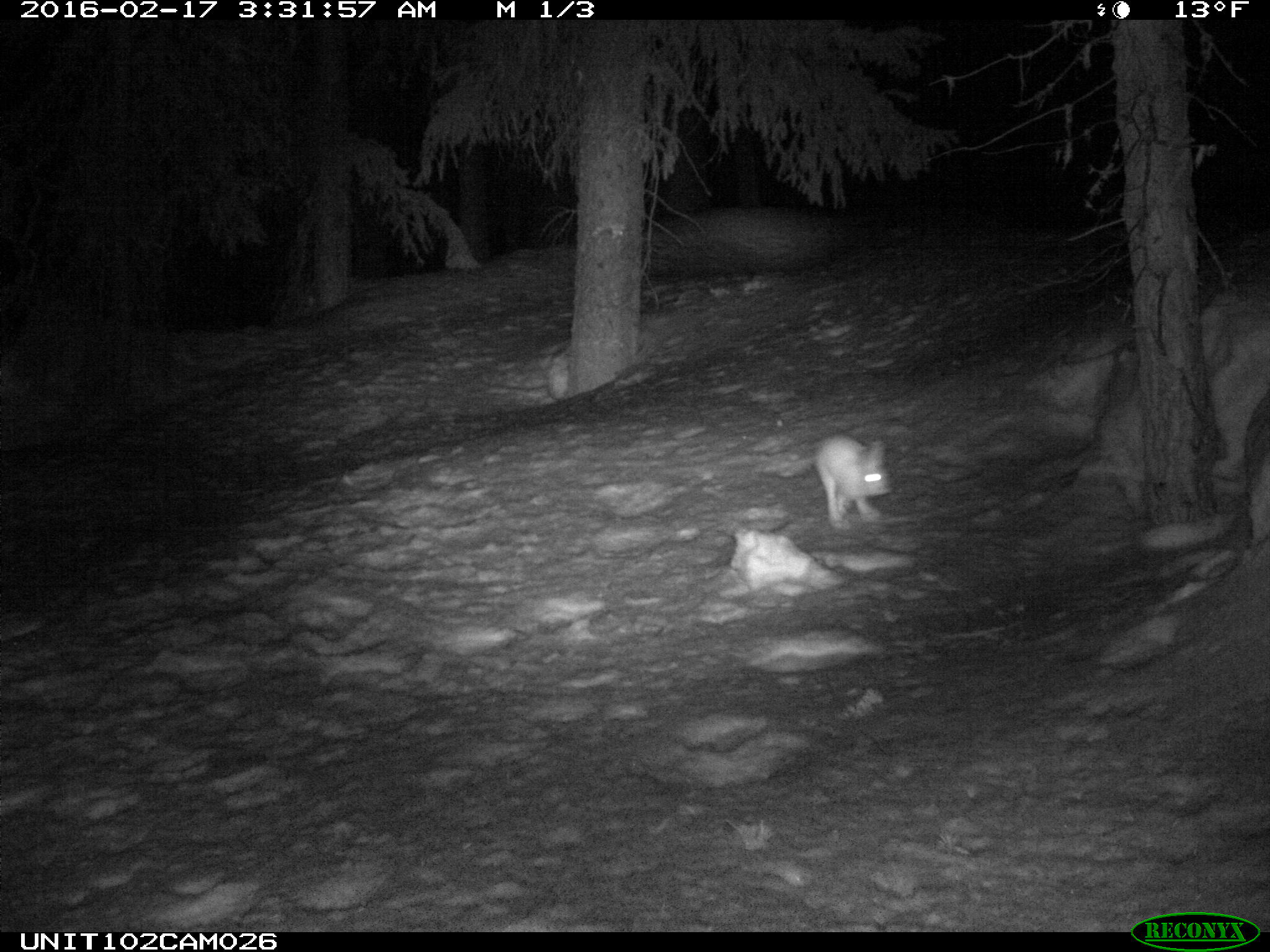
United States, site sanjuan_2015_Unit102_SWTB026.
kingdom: Animalia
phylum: Chordata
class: Mammalia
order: Lagomorpha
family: Leporidae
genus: Lepus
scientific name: Lepus americanus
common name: snowshoe hare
Lepus americanus (snowshoe hare).